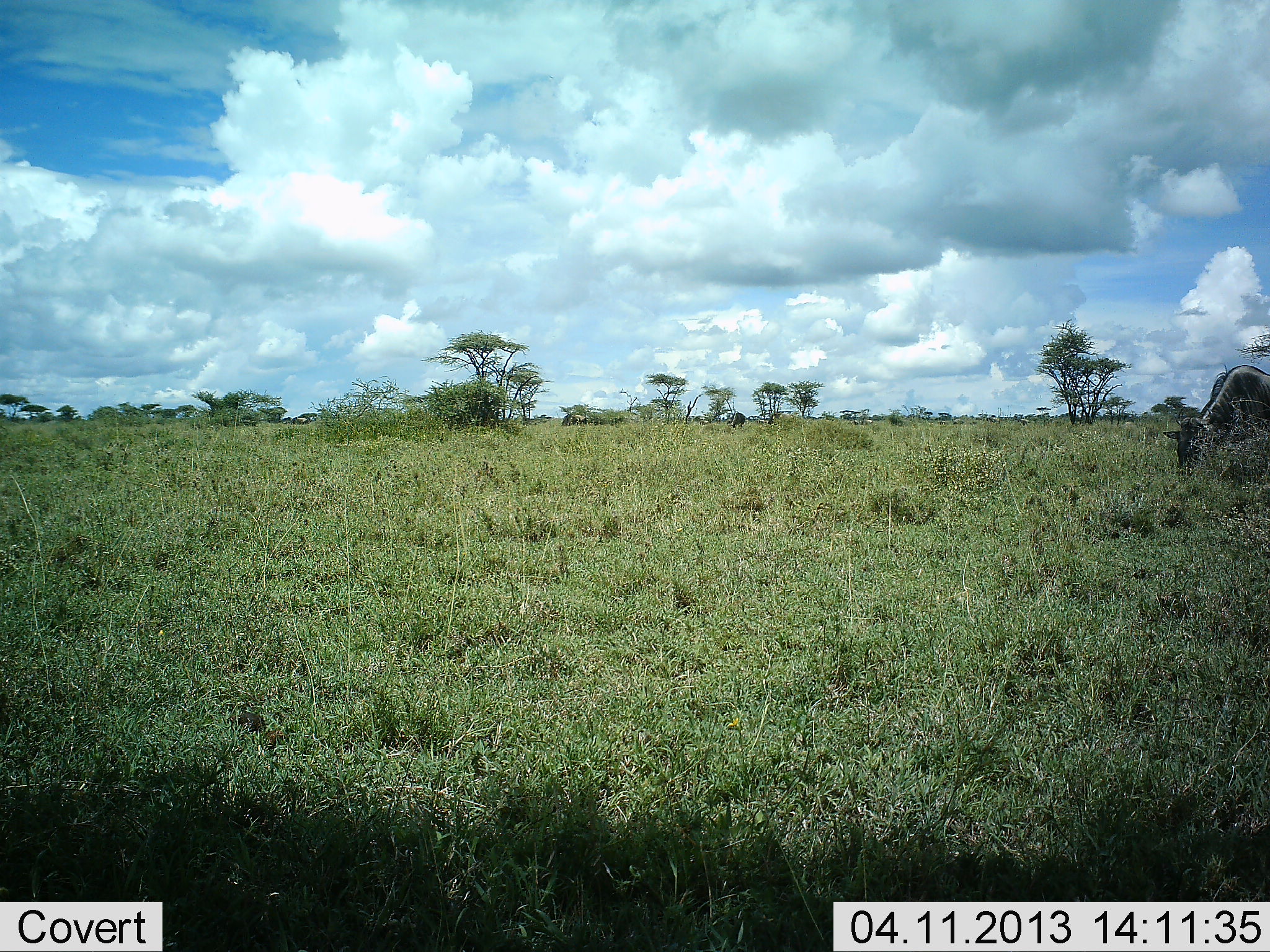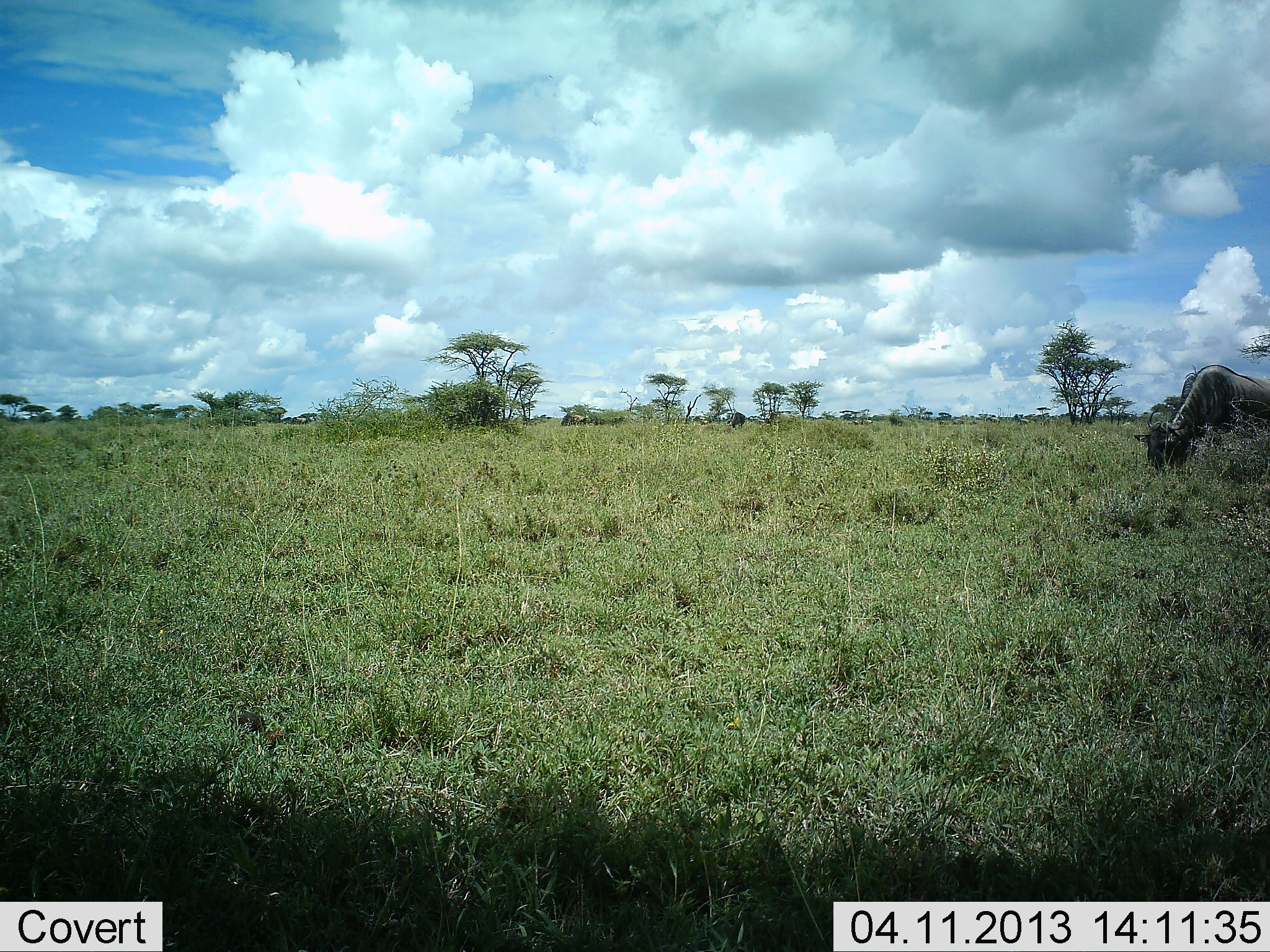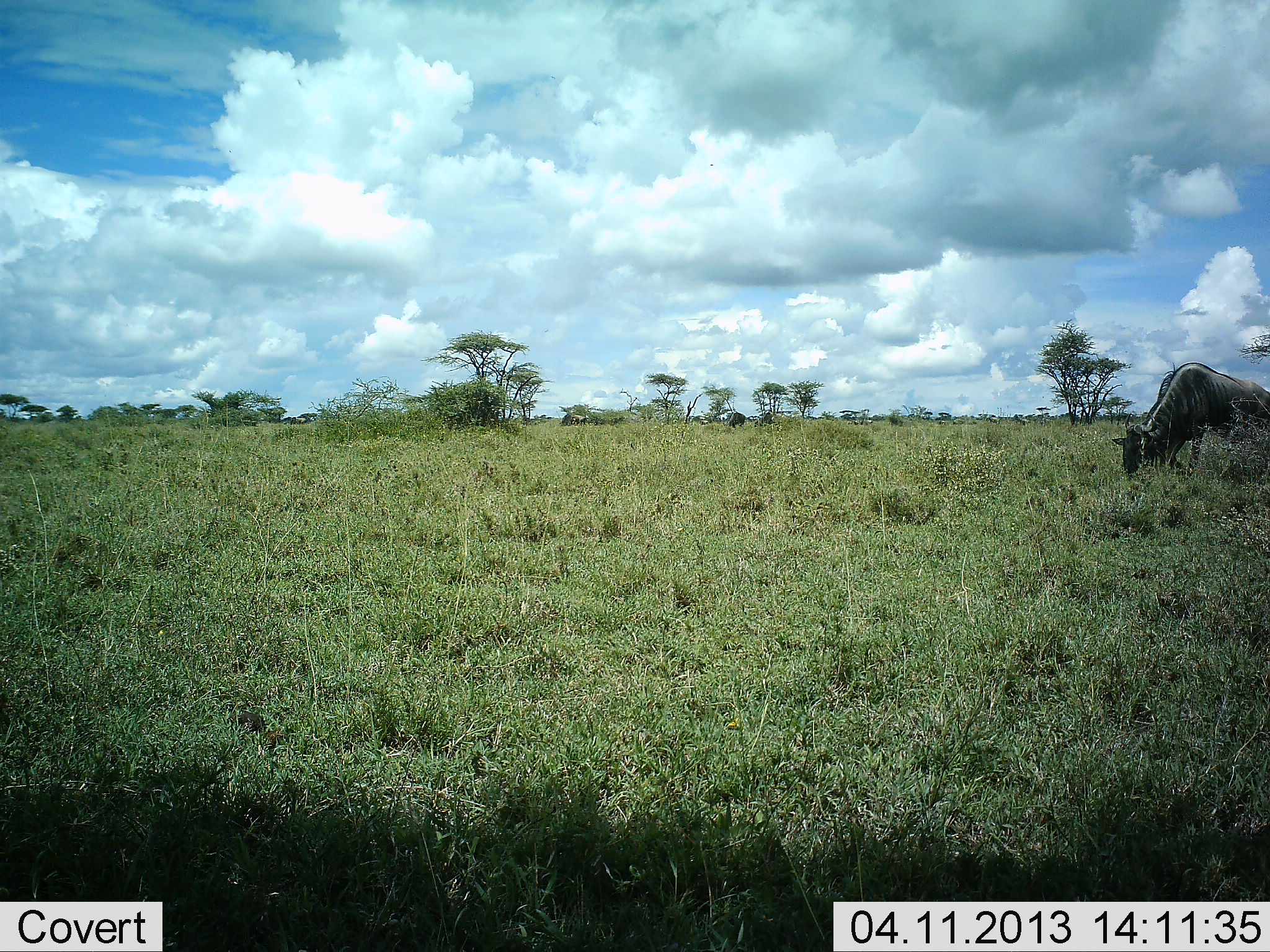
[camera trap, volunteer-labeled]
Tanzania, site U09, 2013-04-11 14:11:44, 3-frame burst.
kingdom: Animalia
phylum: Chordata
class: Mammalia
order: Artiodactyla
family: Bovidae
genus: Connochaetes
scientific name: Connochaetes taurinus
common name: blue wildebeest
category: wildebeest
Wildebeest (blue wildebeest) (Connochaetes taurinus), count 1. Behavior (volunteer vote fractions): standing 14%, resting 0%, moving 45%, interacting 0%. Young present (vote fraction): 0%. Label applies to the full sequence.